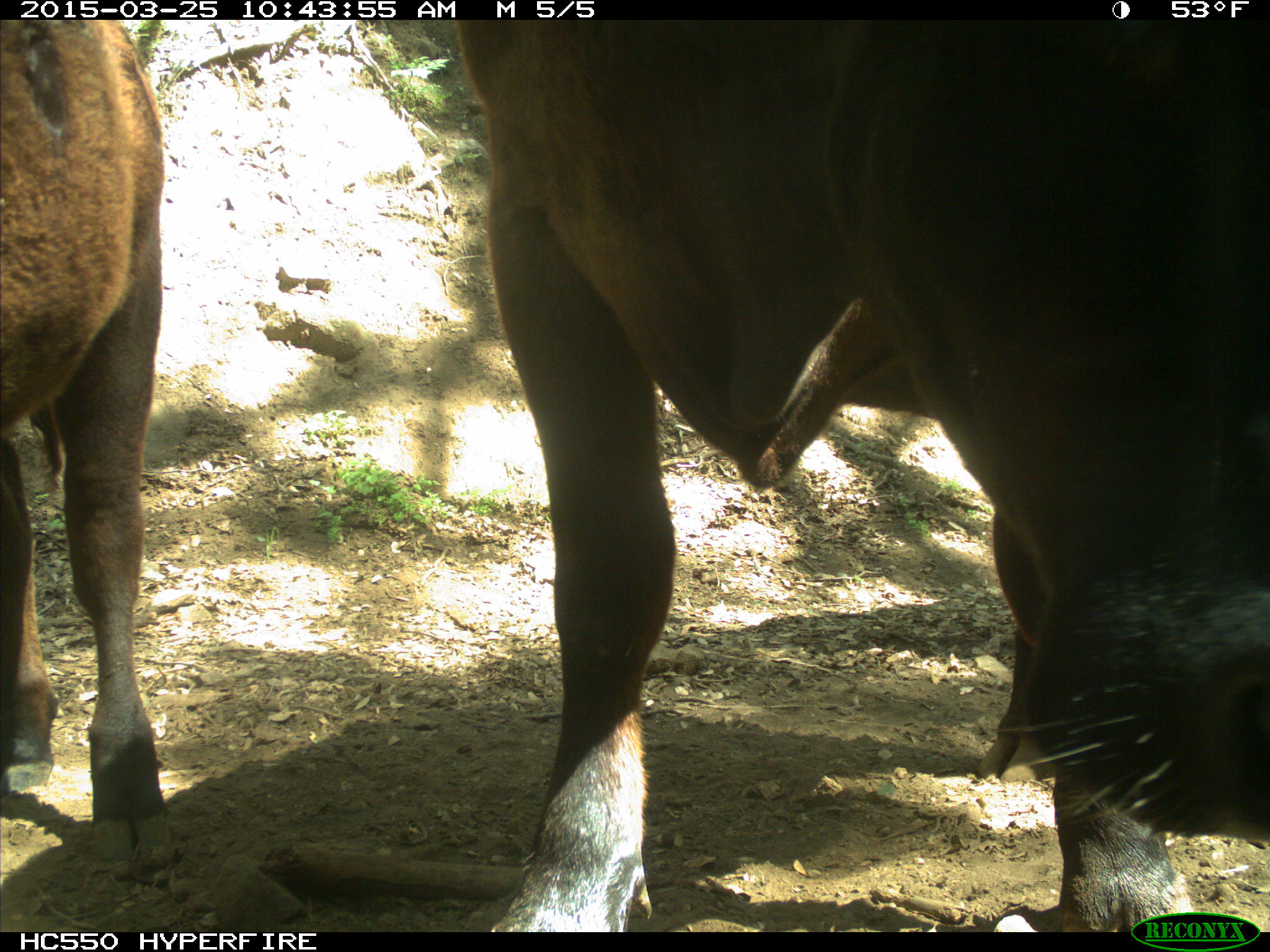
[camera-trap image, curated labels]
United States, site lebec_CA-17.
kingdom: Animalia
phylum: Chordata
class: Mammalia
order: Artiodactyla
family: Bovidae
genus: Bos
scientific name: Bos taurus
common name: domestic cow